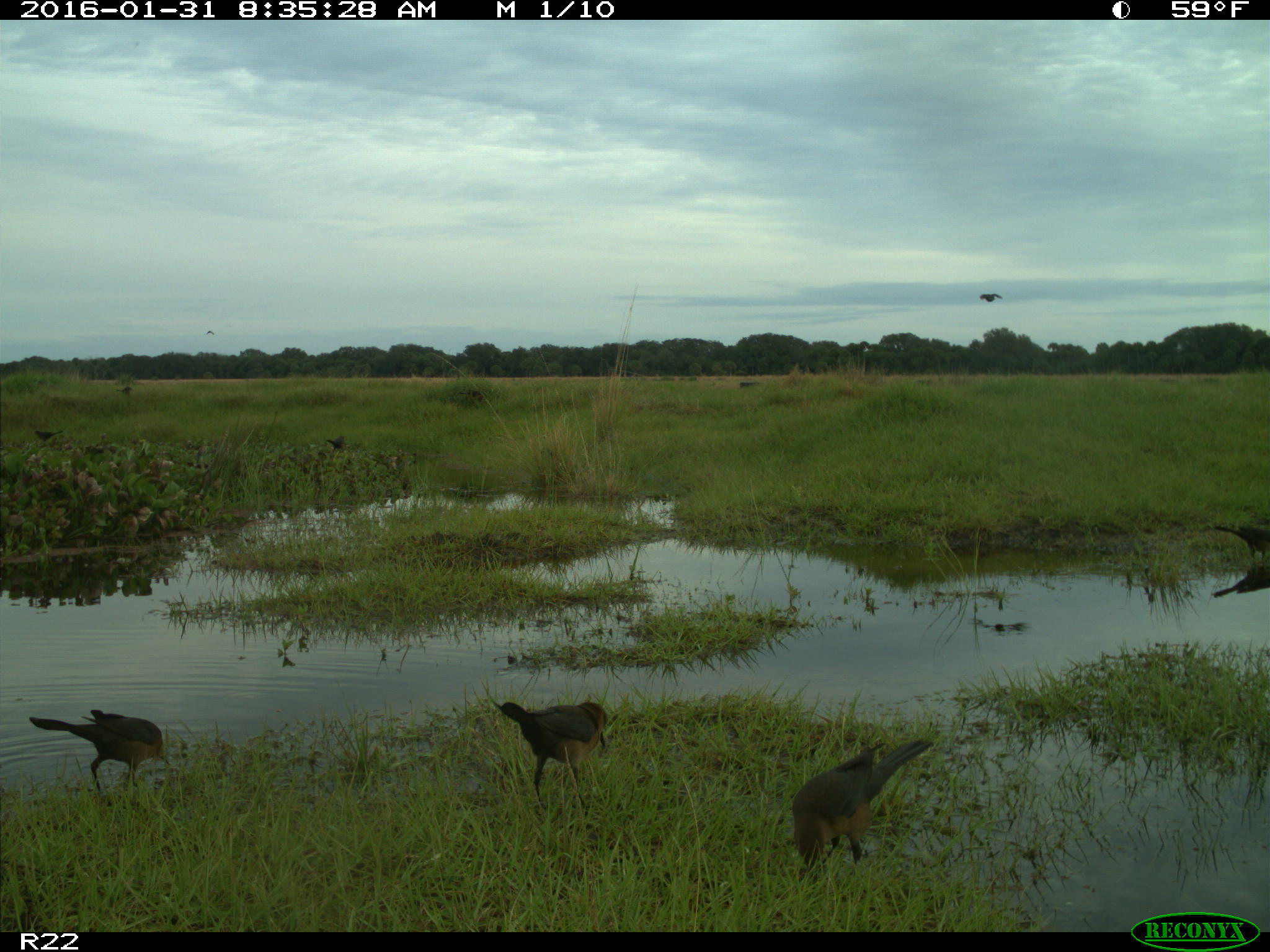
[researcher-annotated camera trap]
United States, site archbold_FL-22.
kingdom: Animalia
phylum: Chordata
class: Aves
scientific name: Aves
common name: birds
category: unidentified bird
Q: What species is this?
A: Unidentified bird (birds) (Aves).